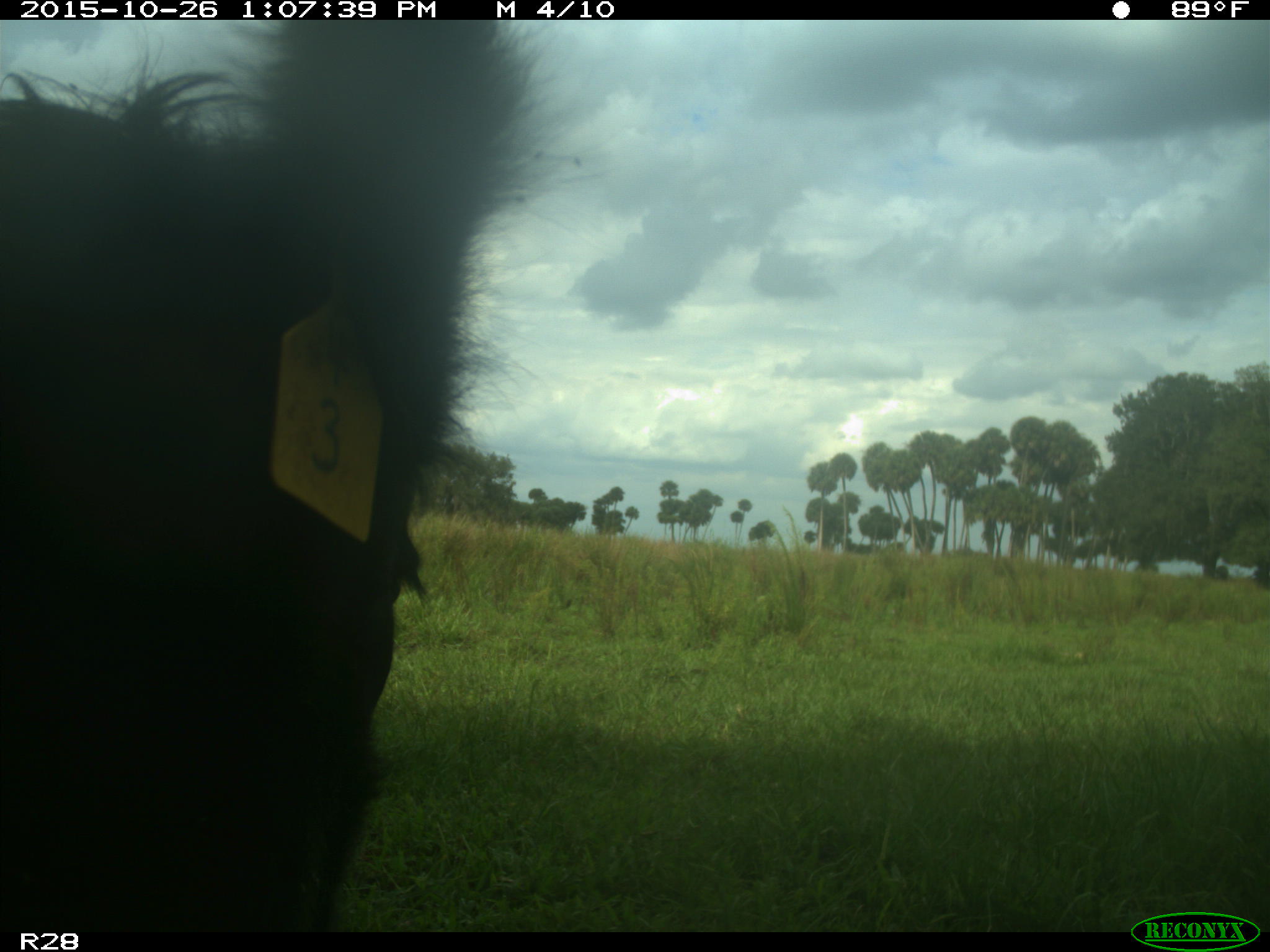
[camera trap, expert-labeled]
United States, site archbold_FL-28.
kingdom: Animalia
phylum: Chordata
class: Mammalia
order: Artiodactyla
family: Bovidae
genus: Bos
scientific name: Bos taurus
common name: domestic cow